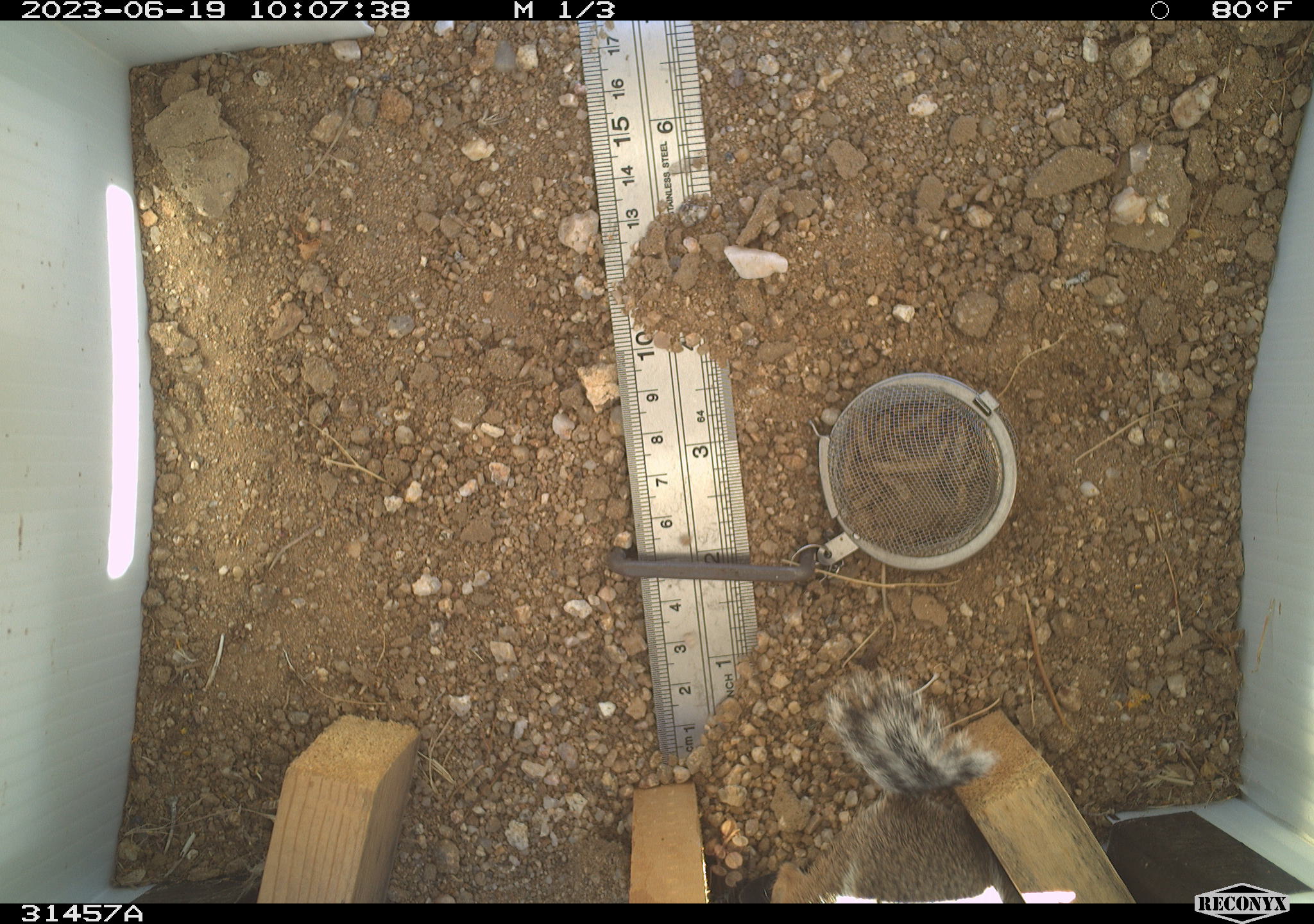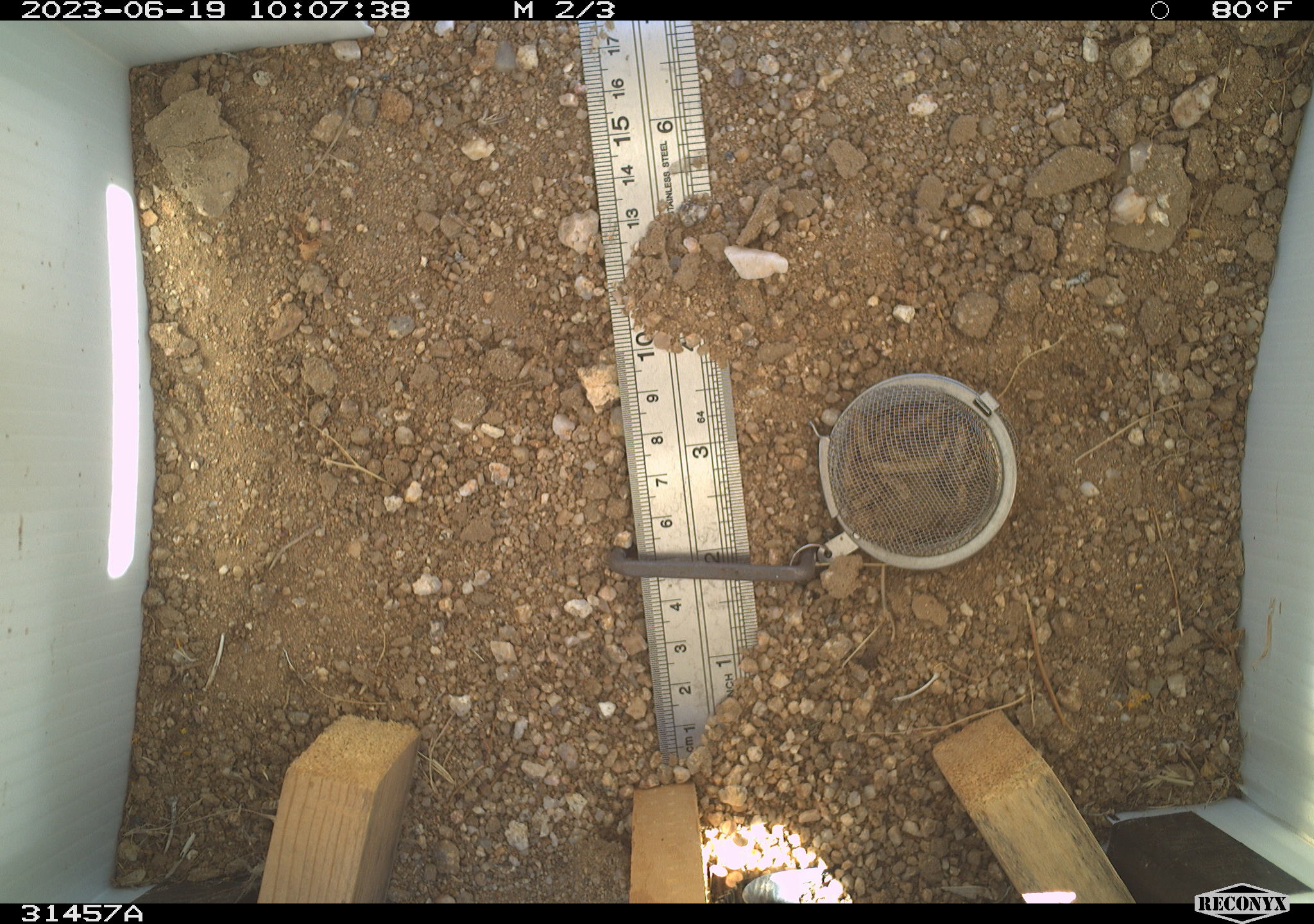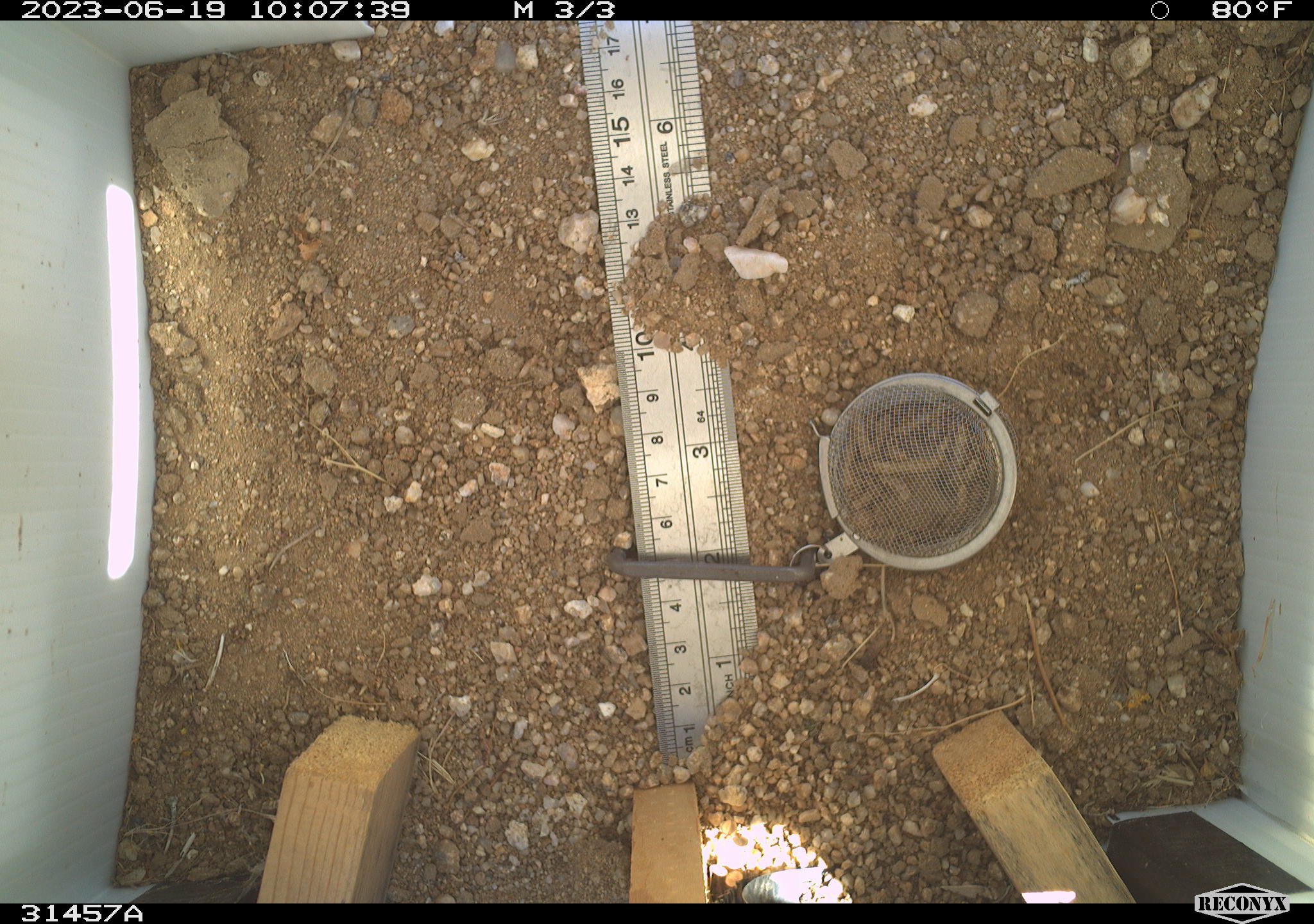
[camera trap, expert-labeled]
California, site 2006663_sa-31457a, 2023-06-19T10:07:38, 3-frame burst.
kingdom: Animalia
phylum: Chordata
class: Mammalia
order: Rodentia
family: Sciuridae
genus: Ammospermophilus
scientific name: Ammospermophilus leucurus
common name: white-tailed antelope squirrel